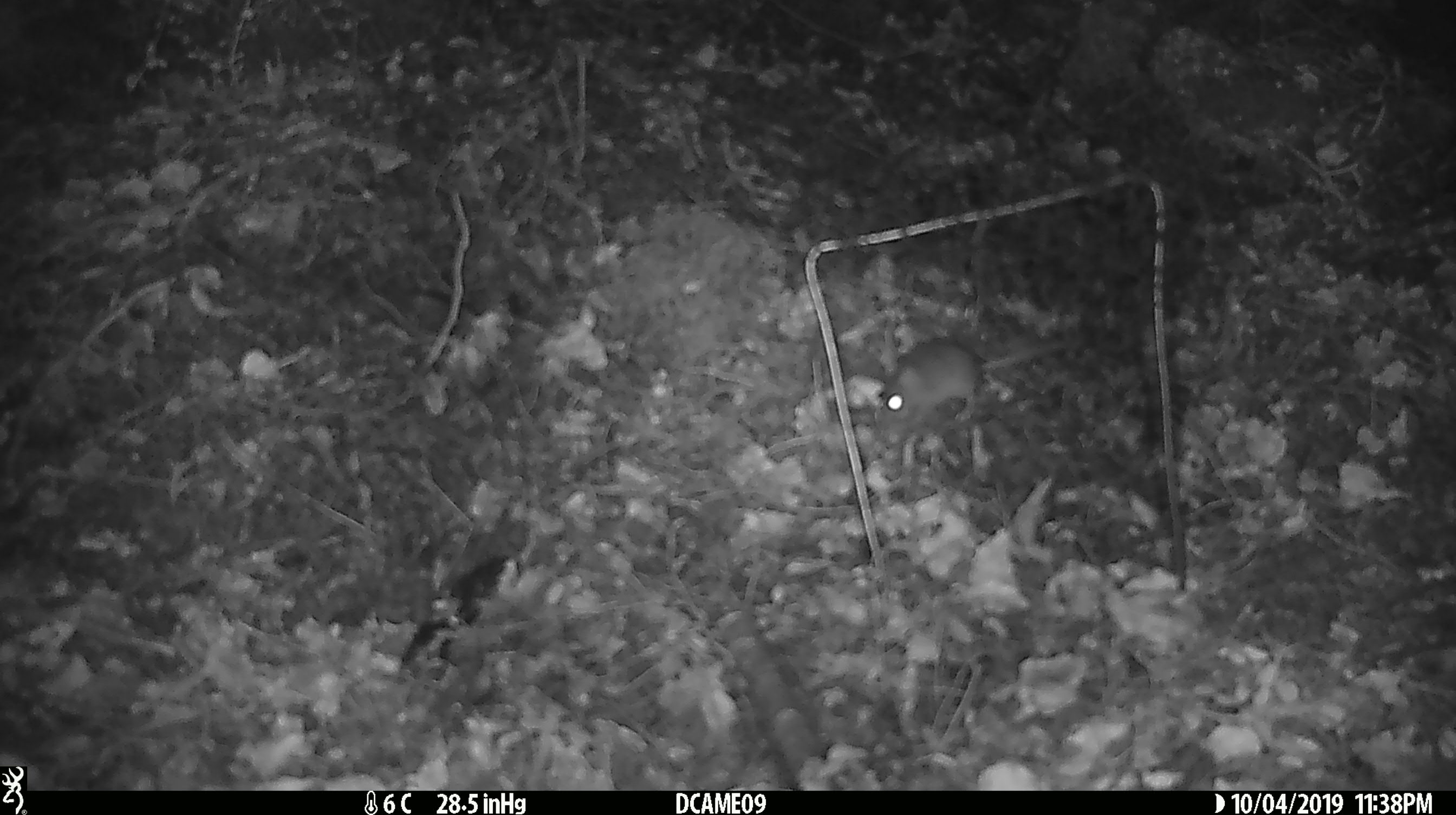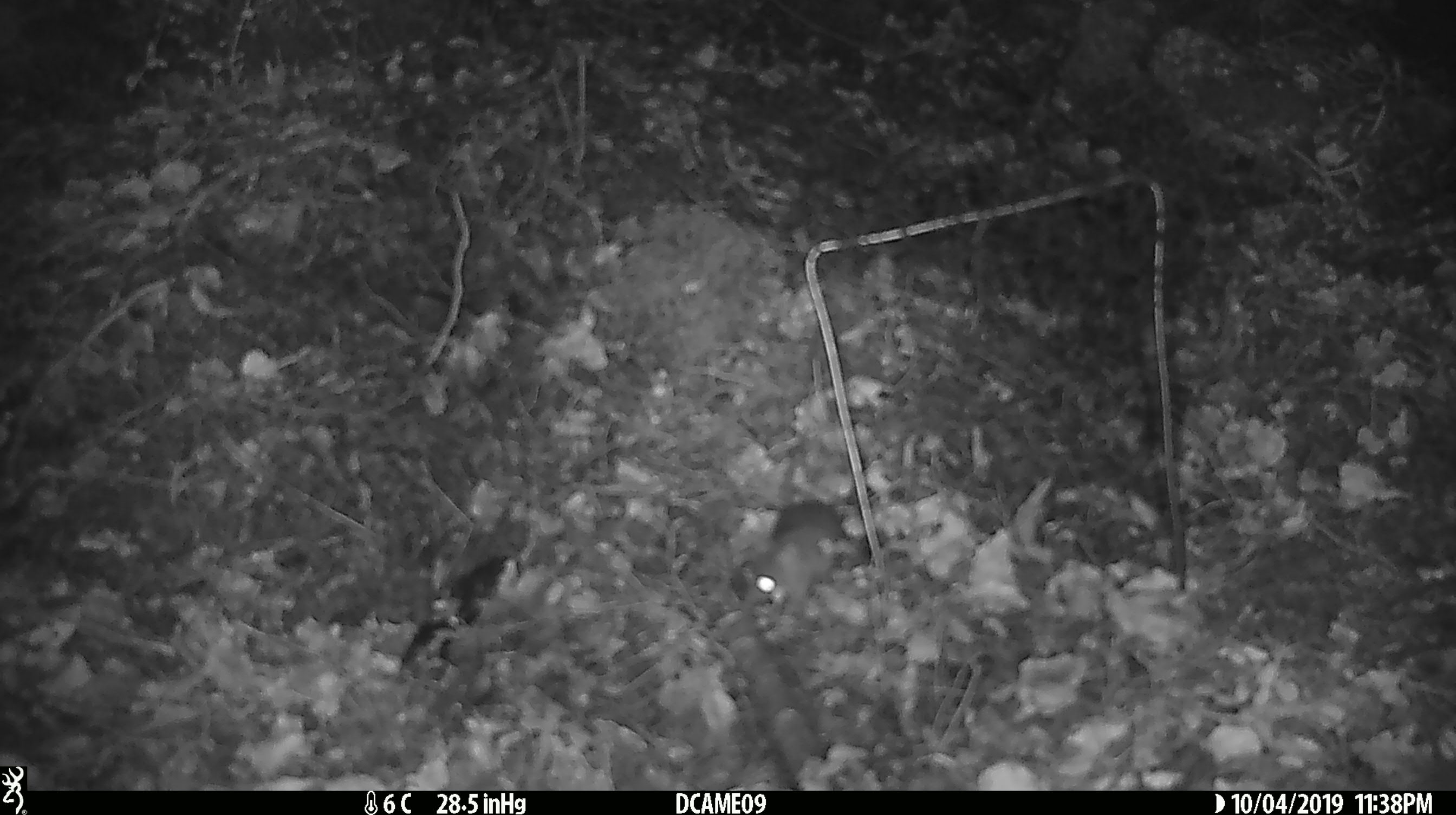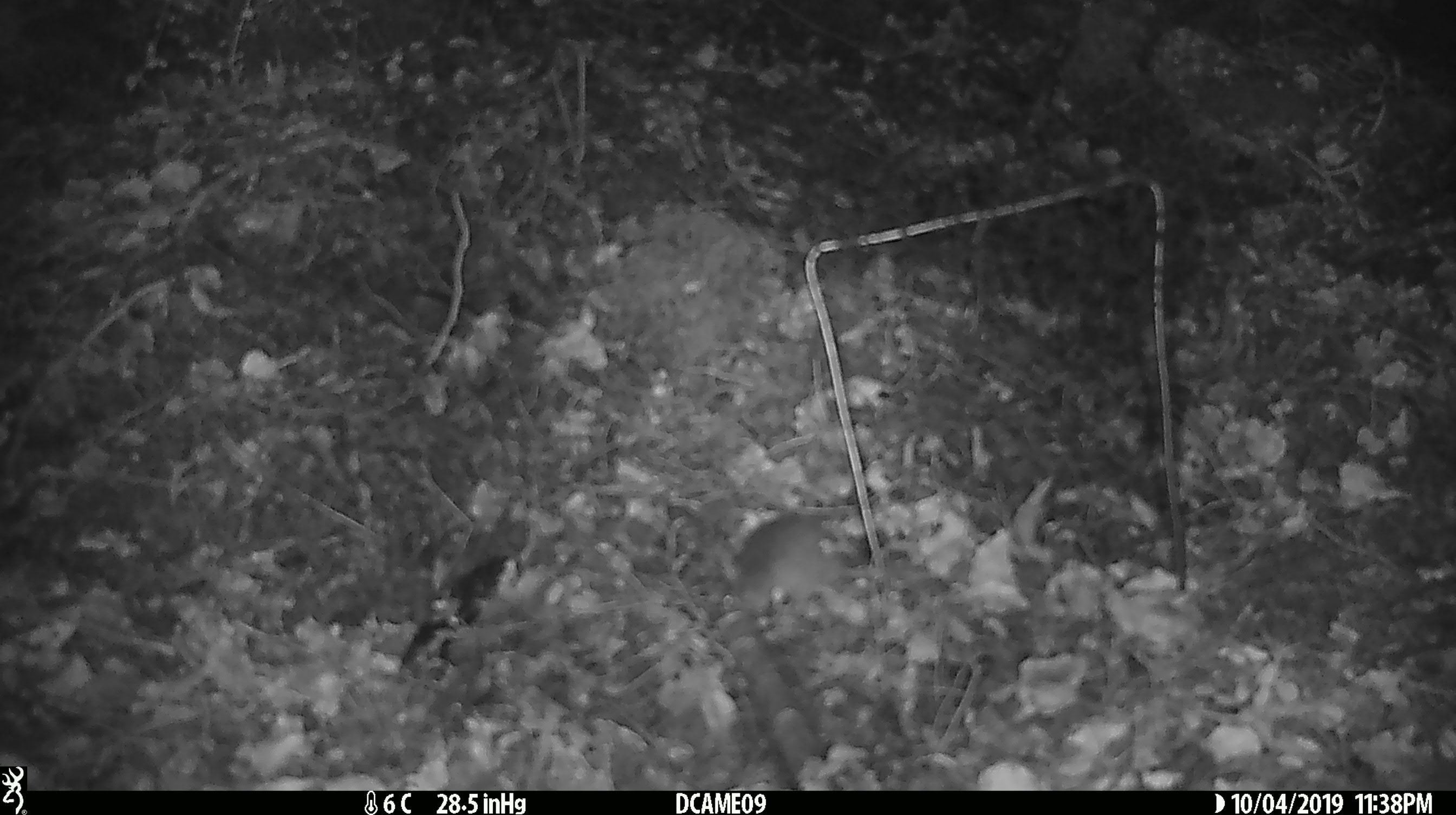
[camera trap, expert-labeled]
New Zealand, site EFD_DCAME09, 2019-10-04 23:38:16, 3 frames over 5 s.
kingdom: Animalia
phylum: Chordata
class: Mammalia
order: Rodentia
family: Muridae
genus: Mus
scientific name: Mus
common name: mouse